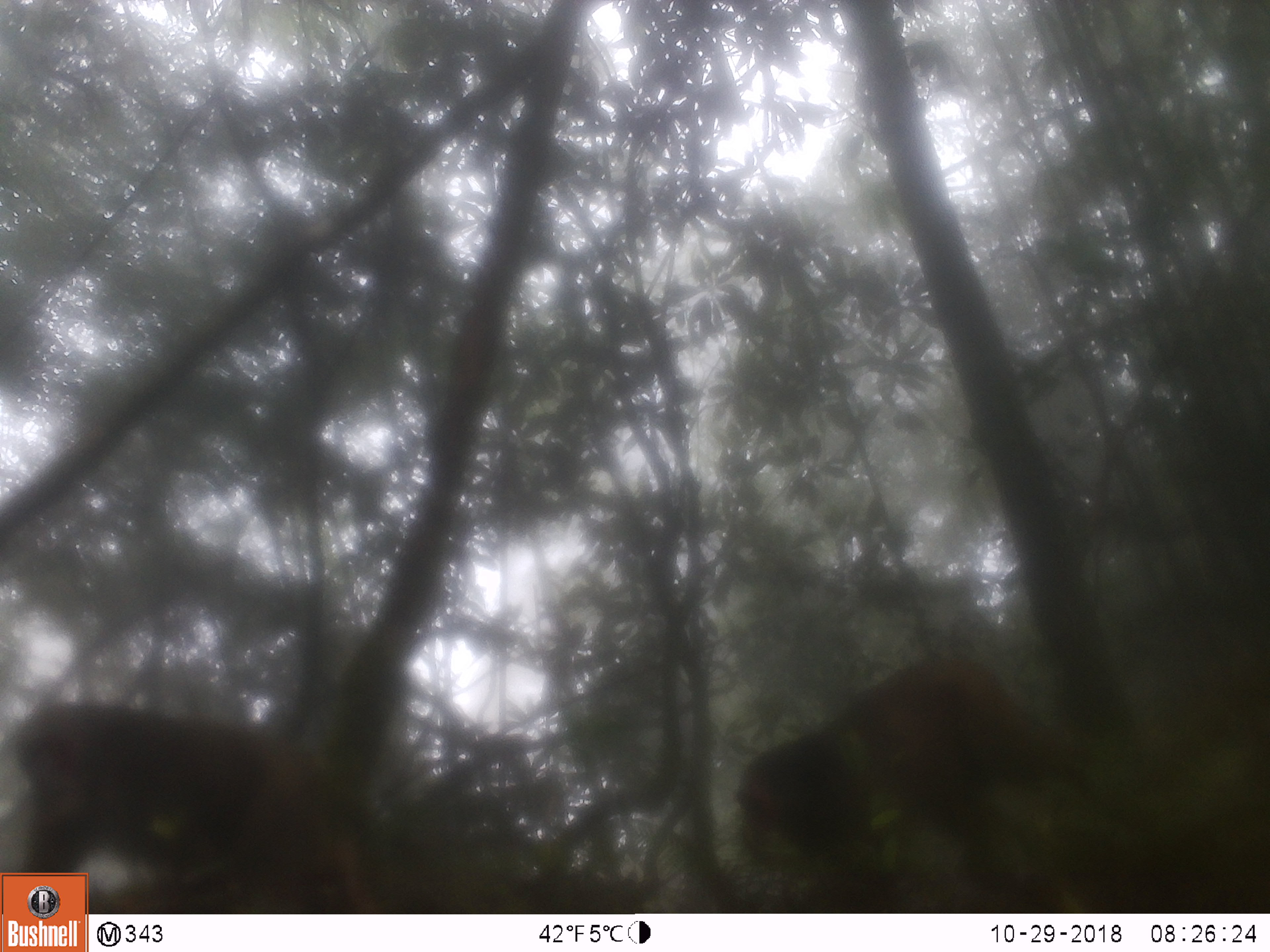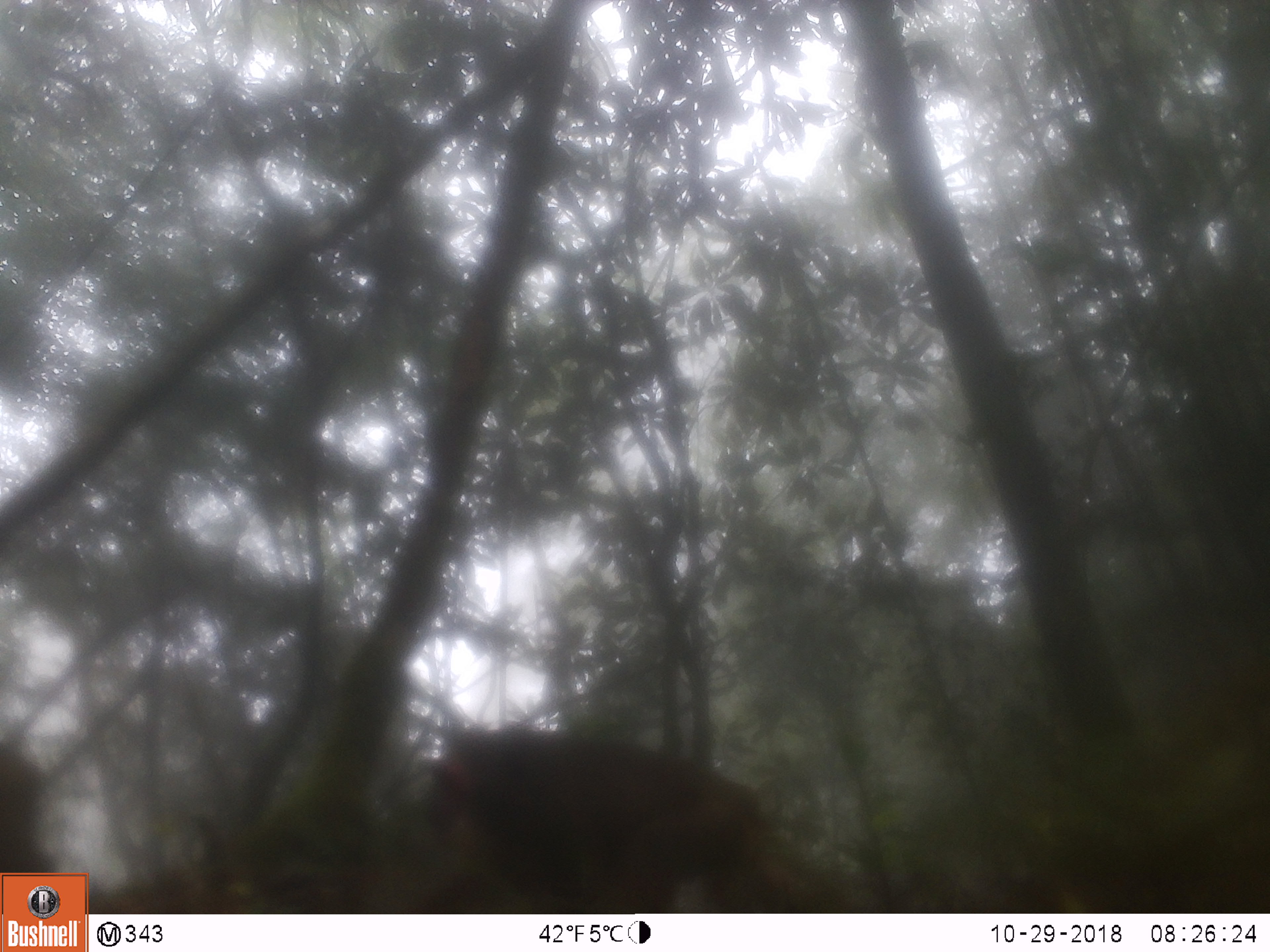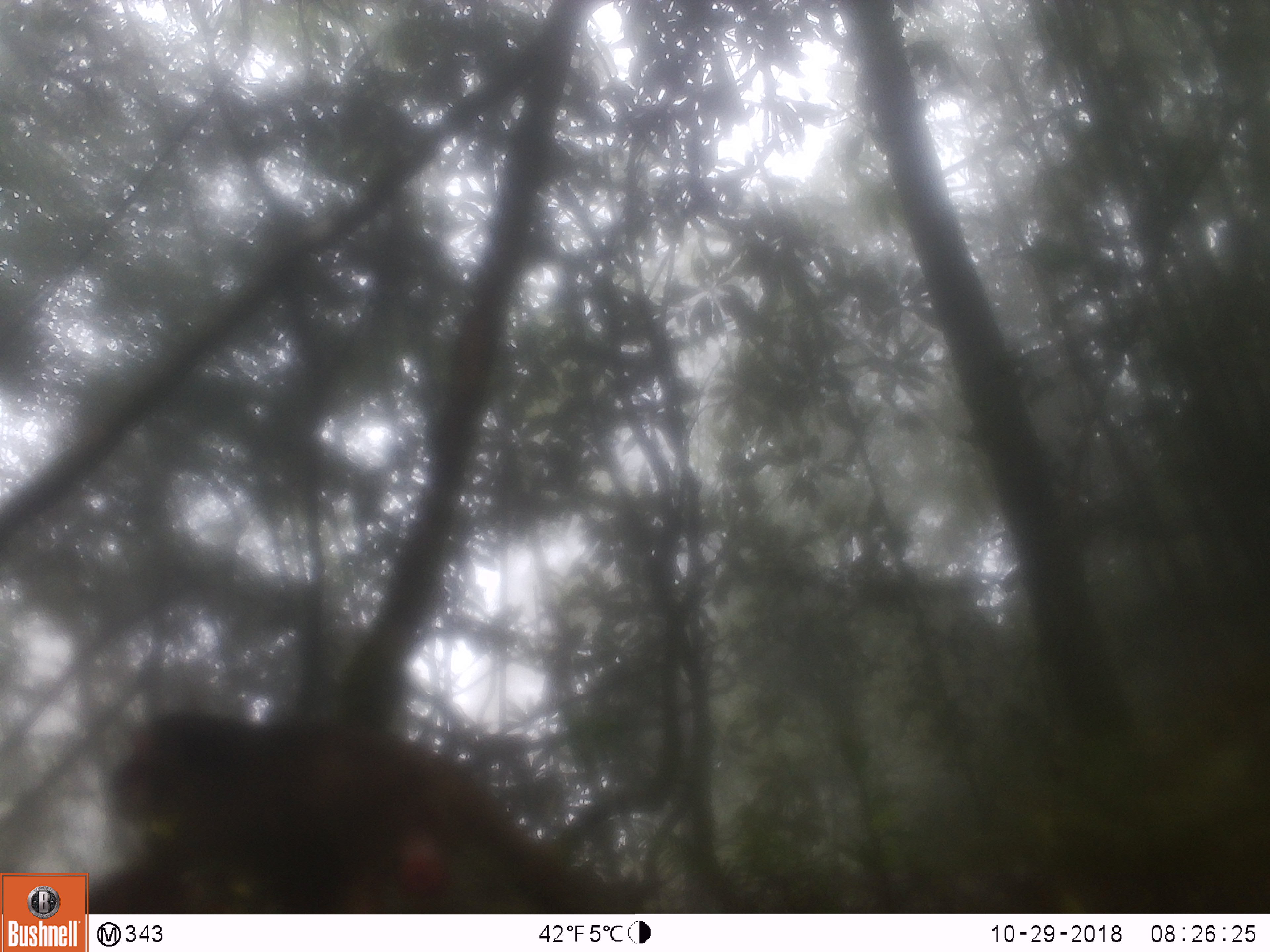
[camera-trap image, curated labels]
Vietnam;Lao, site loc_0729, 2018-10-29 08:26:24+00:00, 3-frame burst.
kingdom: Animalia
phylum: Chordata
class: Mammalia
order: Primates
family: Cercopithecidae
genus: Macaca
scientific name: Macaca arctoides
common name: stump-tailed macaque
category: stump tailed macaque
Stump tailed macaque (stump-tailed macaque) (Macaca arctoides). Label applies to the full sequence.